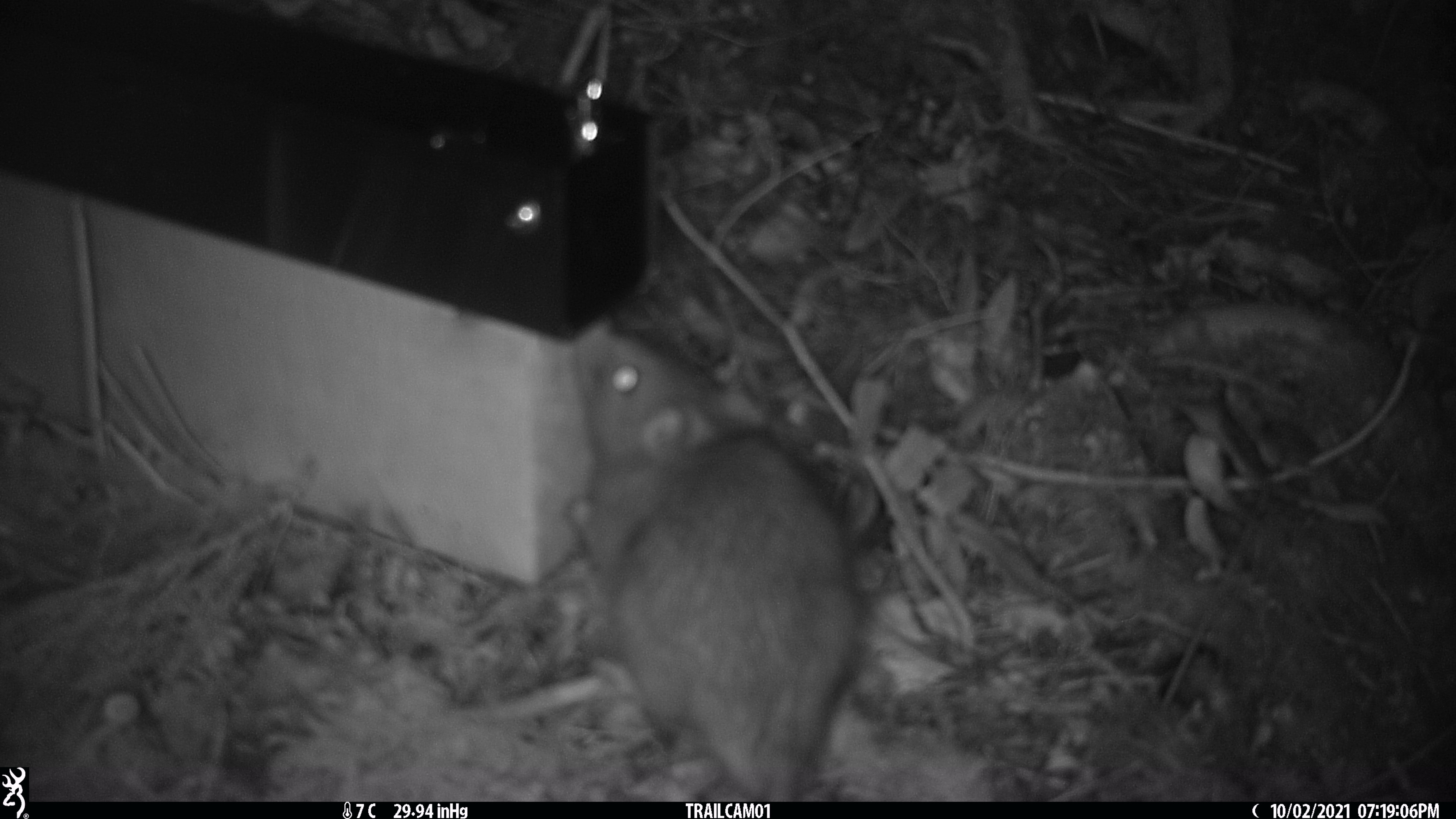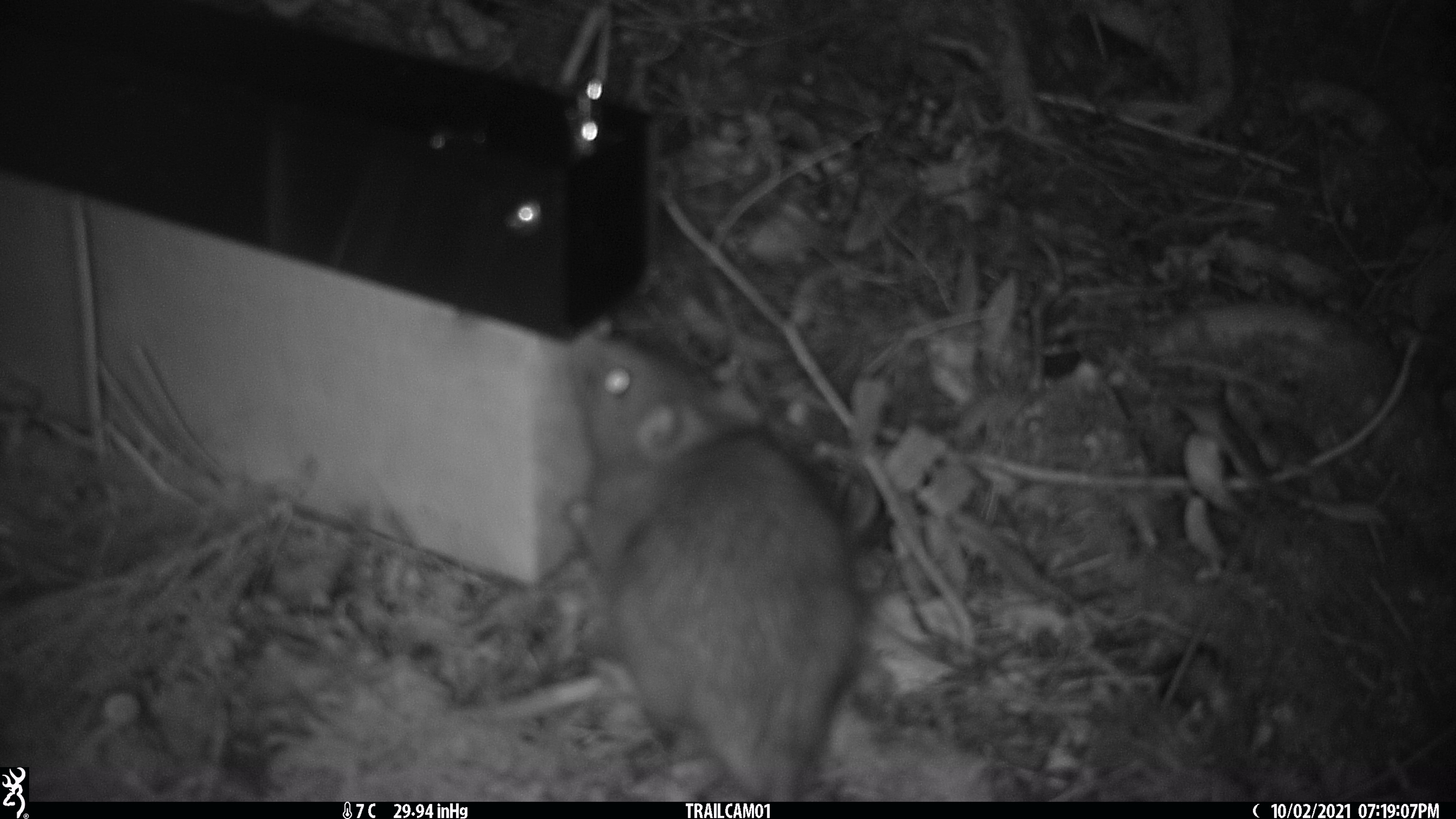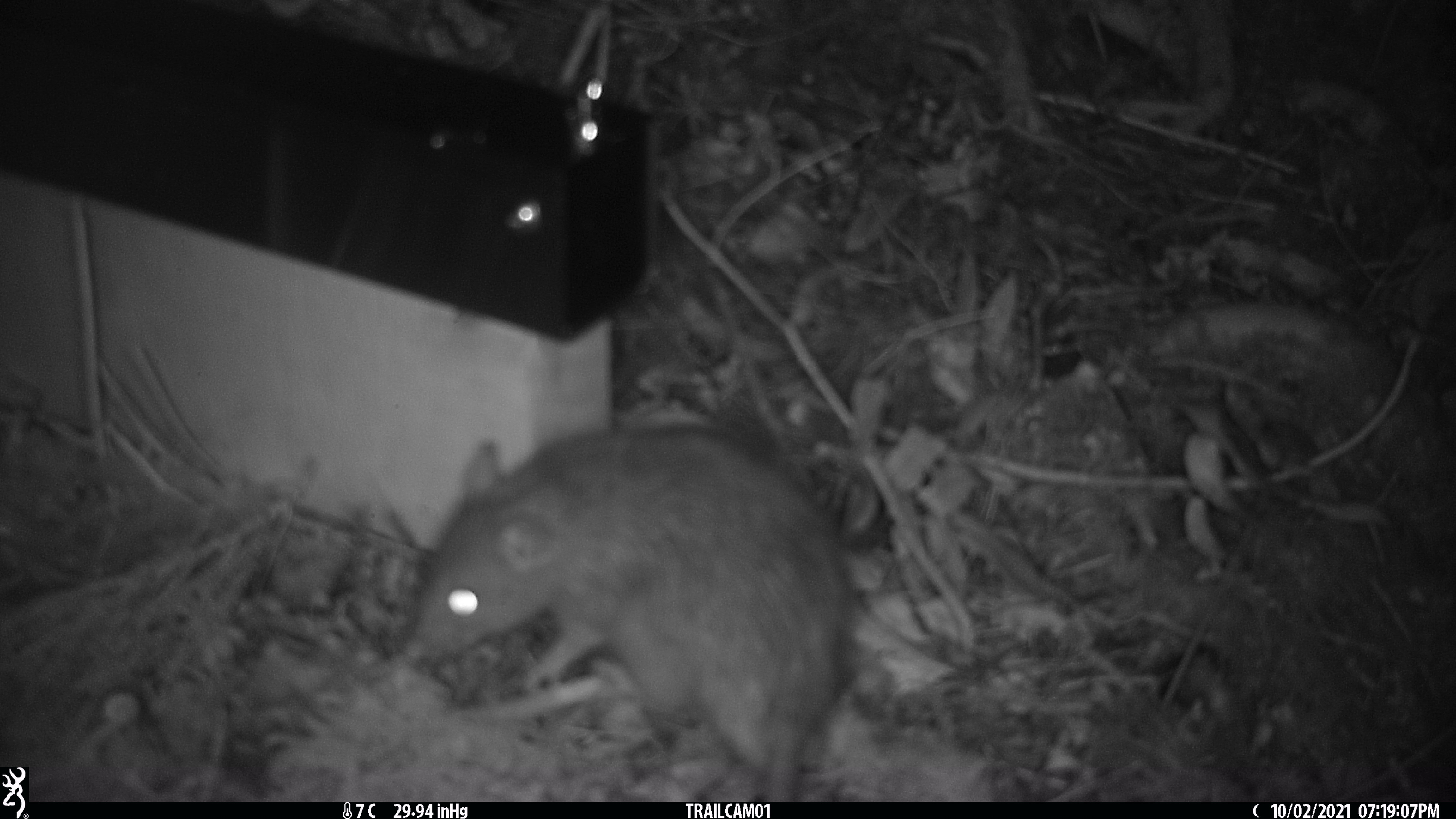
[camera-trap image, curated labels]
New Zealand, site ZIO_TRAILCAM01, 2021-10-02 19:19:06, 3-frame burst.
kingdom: Animalia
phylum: Chordata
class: Mammalia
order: Rodentia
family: Muridae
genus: Rattus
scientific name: Rattus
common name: rat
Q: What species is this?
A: Rat (Rattus).